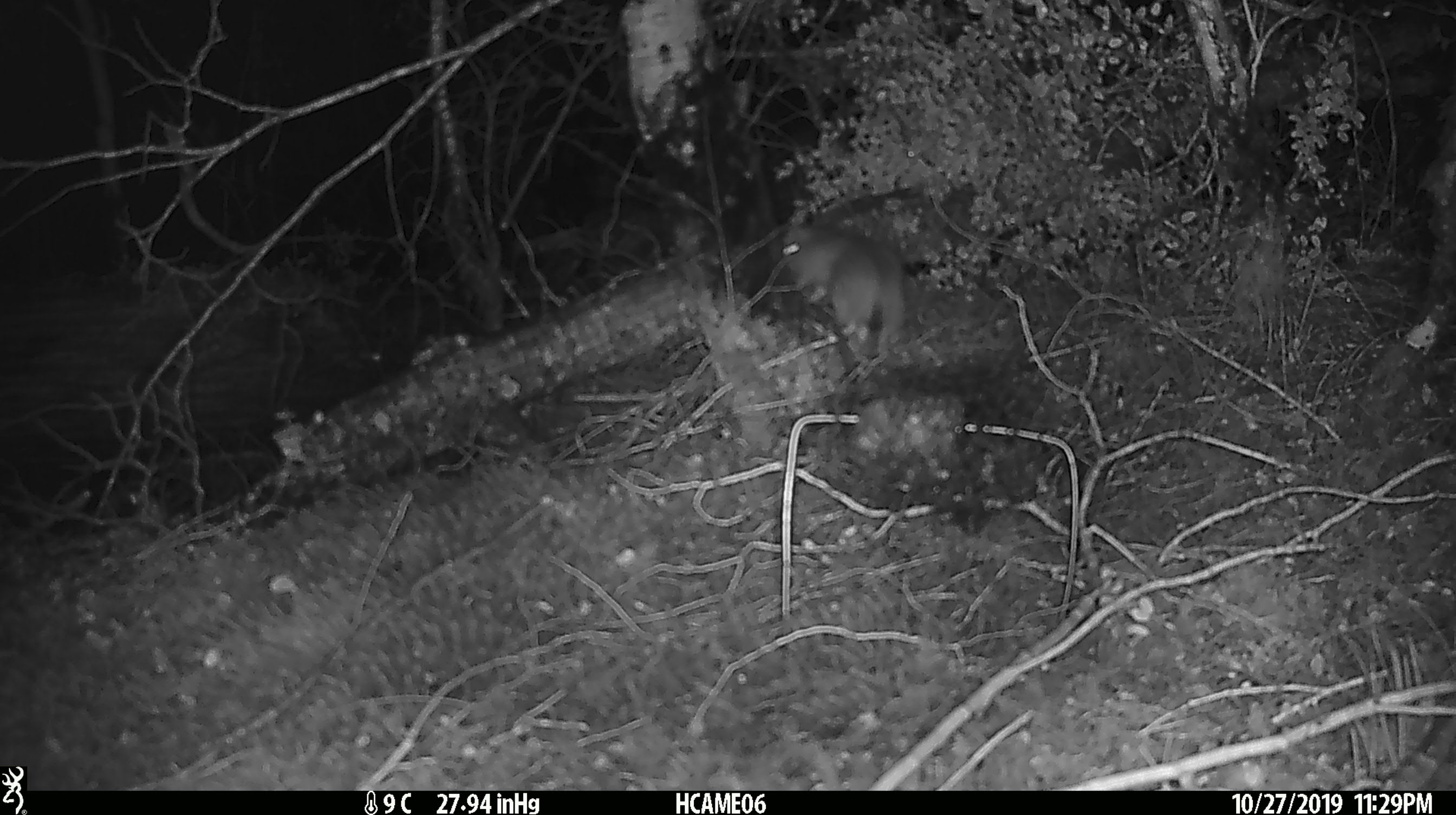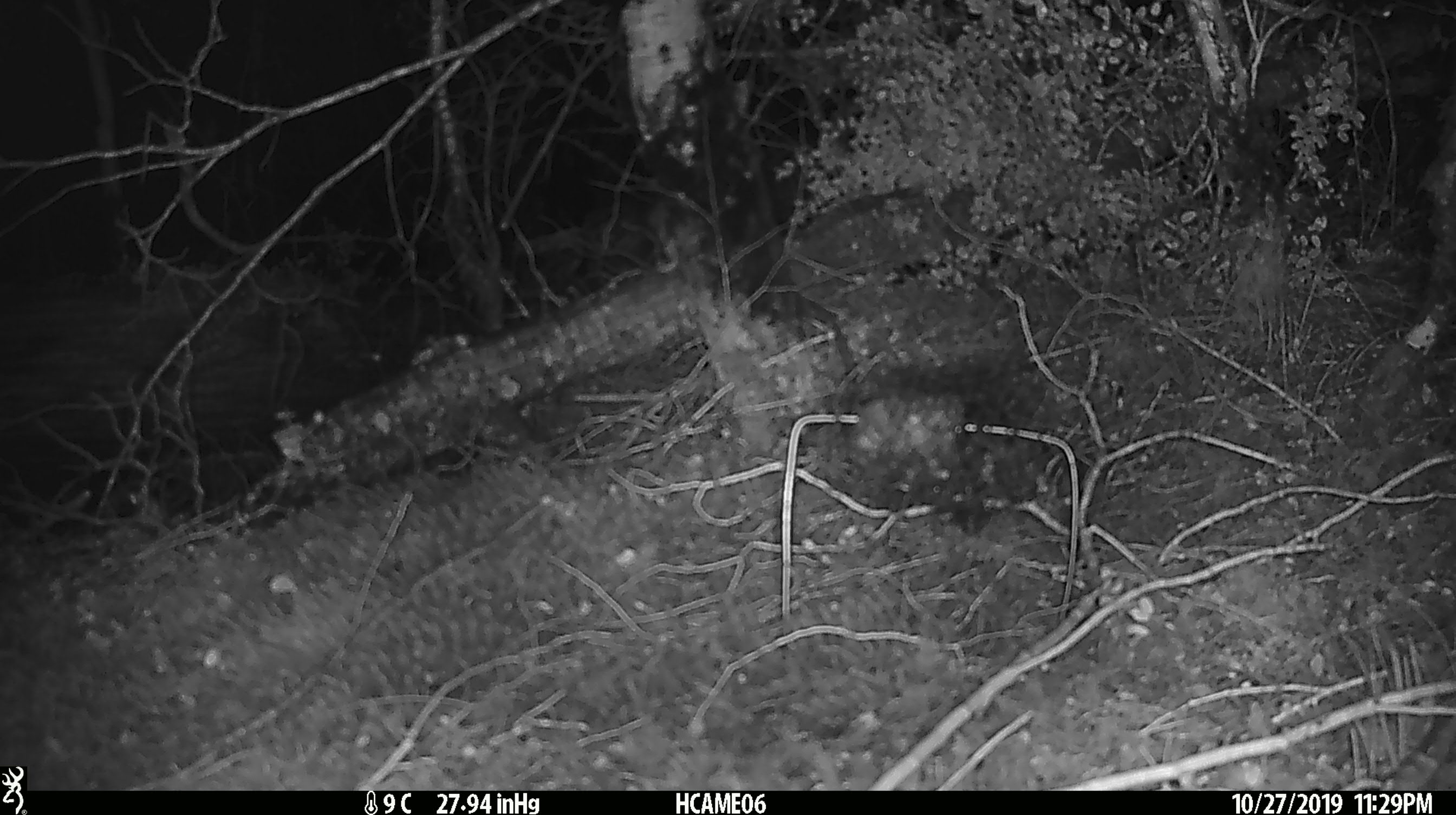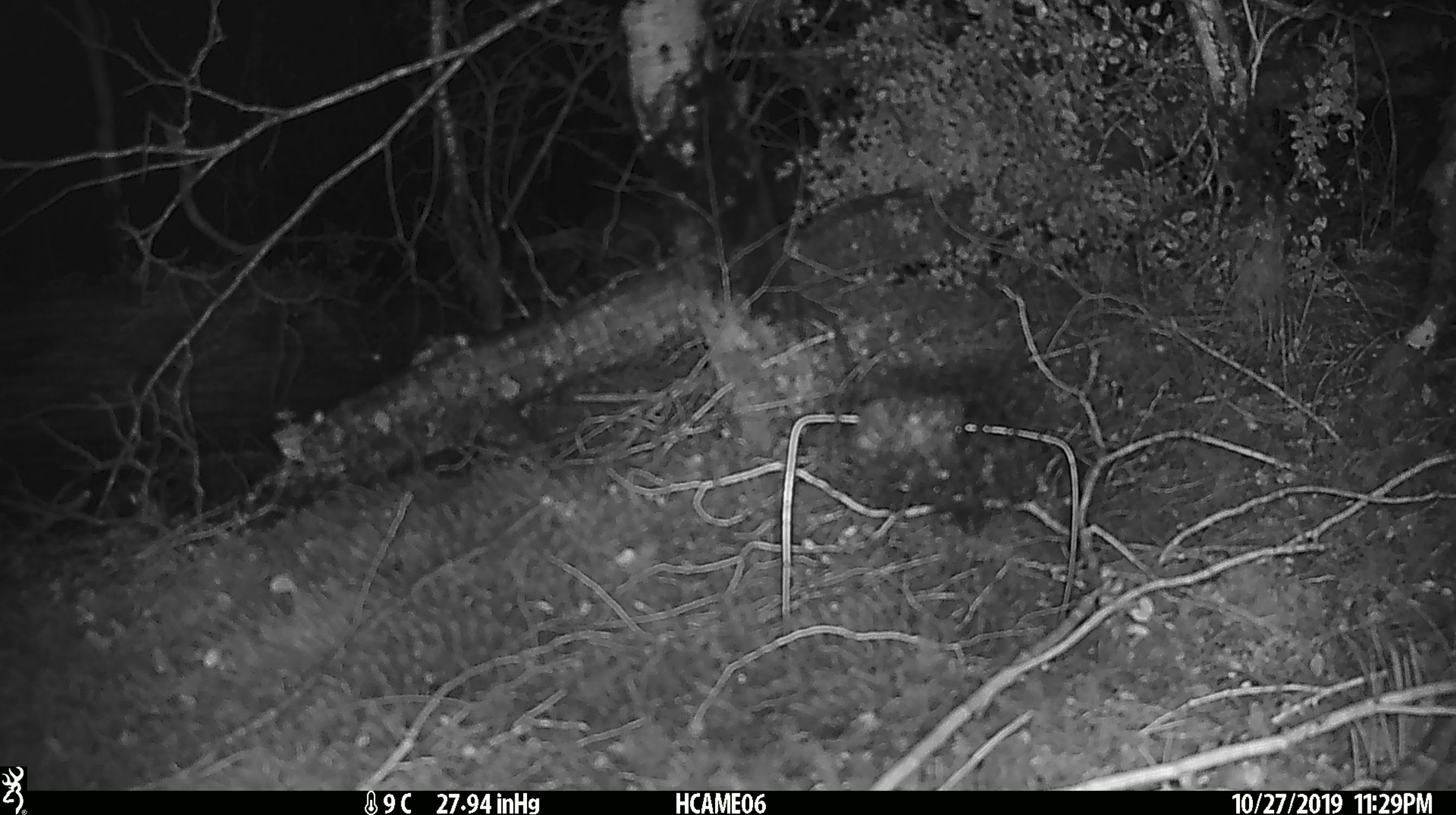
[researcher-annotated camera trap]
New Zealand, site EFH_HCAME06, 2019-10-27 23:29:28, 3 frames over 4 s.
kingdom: Animalia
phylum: Chordata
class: Mammalia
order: Rodentia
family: Muridae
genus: Rattus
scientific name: Rattus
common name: rat